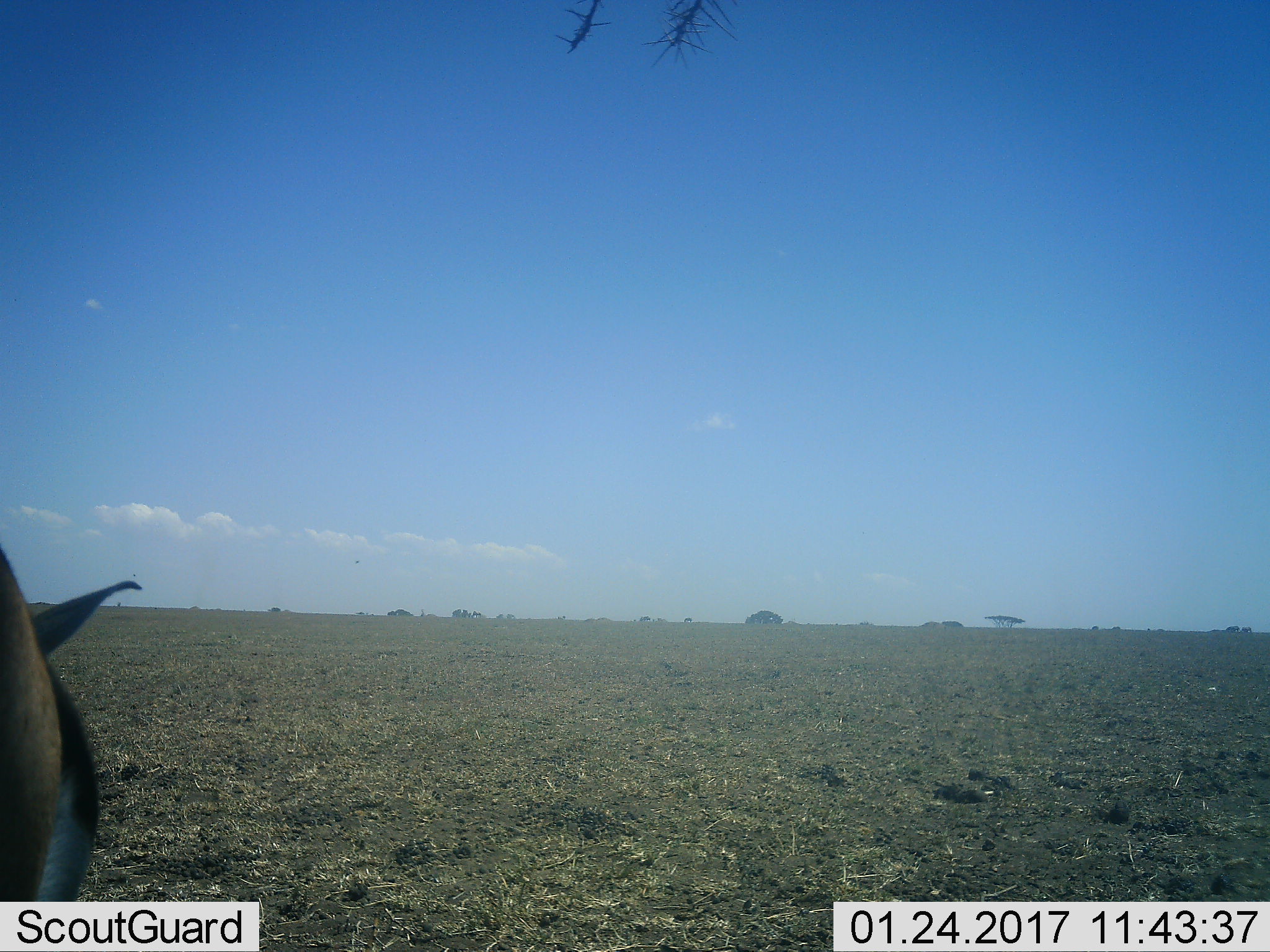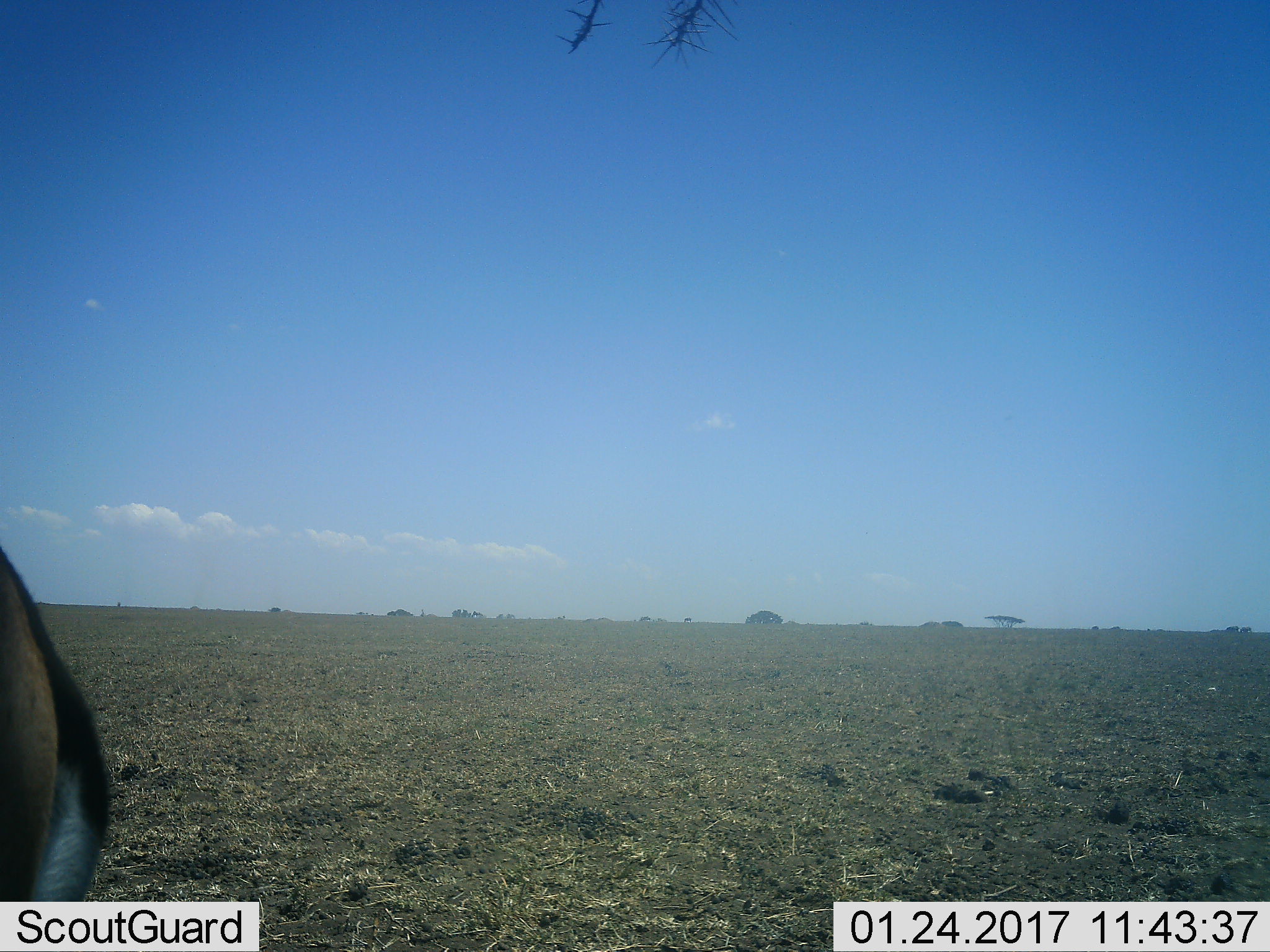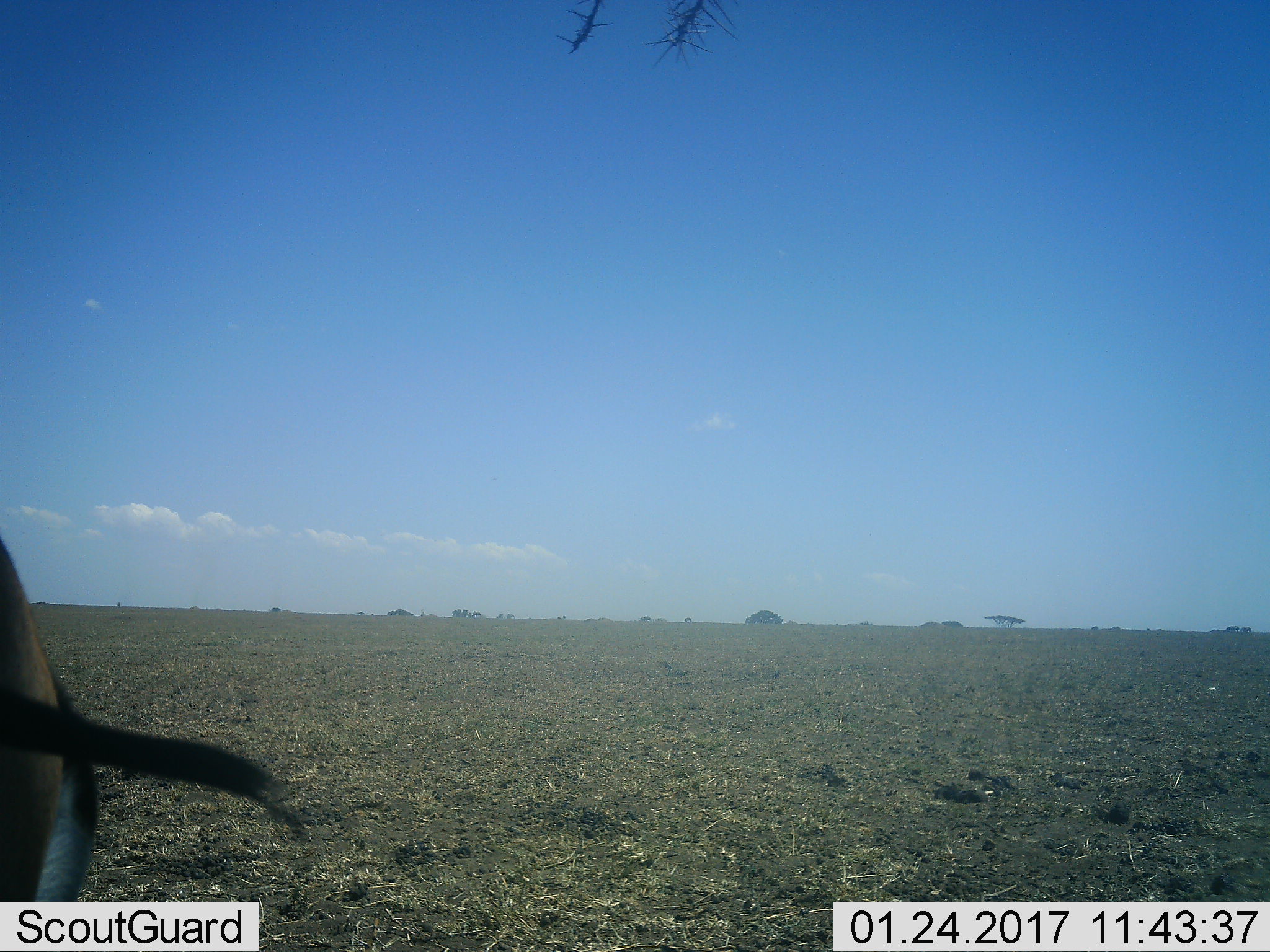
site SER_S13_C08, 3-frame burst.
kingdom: Animalia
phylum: Chordata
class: Mammalia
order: Artiodactyla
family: Bovidae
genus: Eudorcas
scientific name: Eudorcas thomsonii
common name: thomson's gazelle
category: gazellethomsons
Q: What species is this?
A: Gazellethomsons (thomson's gazelle) (Eudorcas thomsonii).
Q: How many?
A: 1.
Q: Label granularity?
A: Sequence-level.